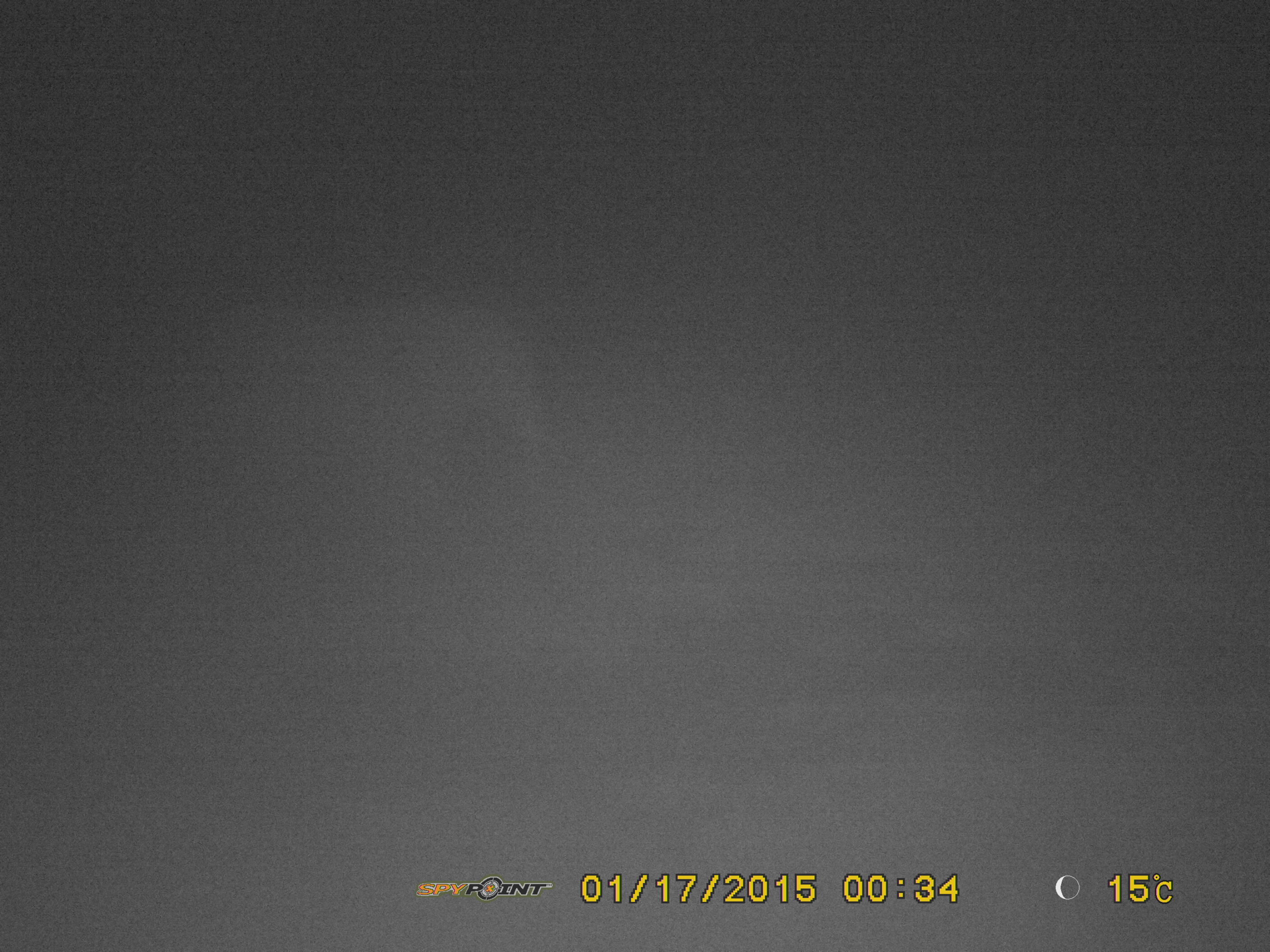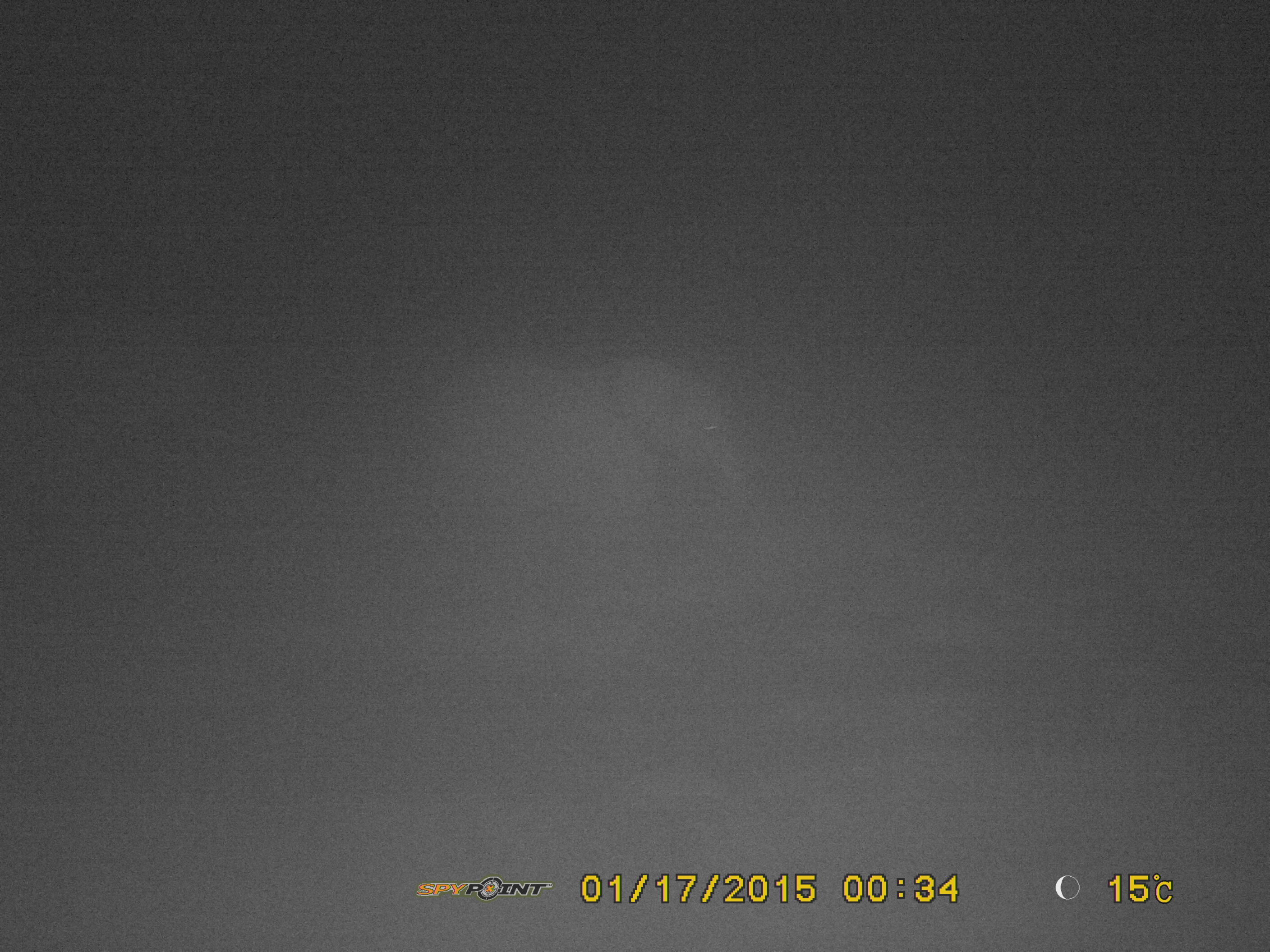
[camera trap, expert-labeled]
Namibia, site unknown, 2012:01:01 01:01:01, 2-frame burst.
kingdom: Animalia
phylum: Chordata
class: Mammalia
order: Proboscidea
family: Elephantidae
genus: Loxodonta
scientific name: Loxodonta africana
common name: african elephant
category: loxodanta africana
Loxodanta africana (african elephant) (Loxodonta africana).